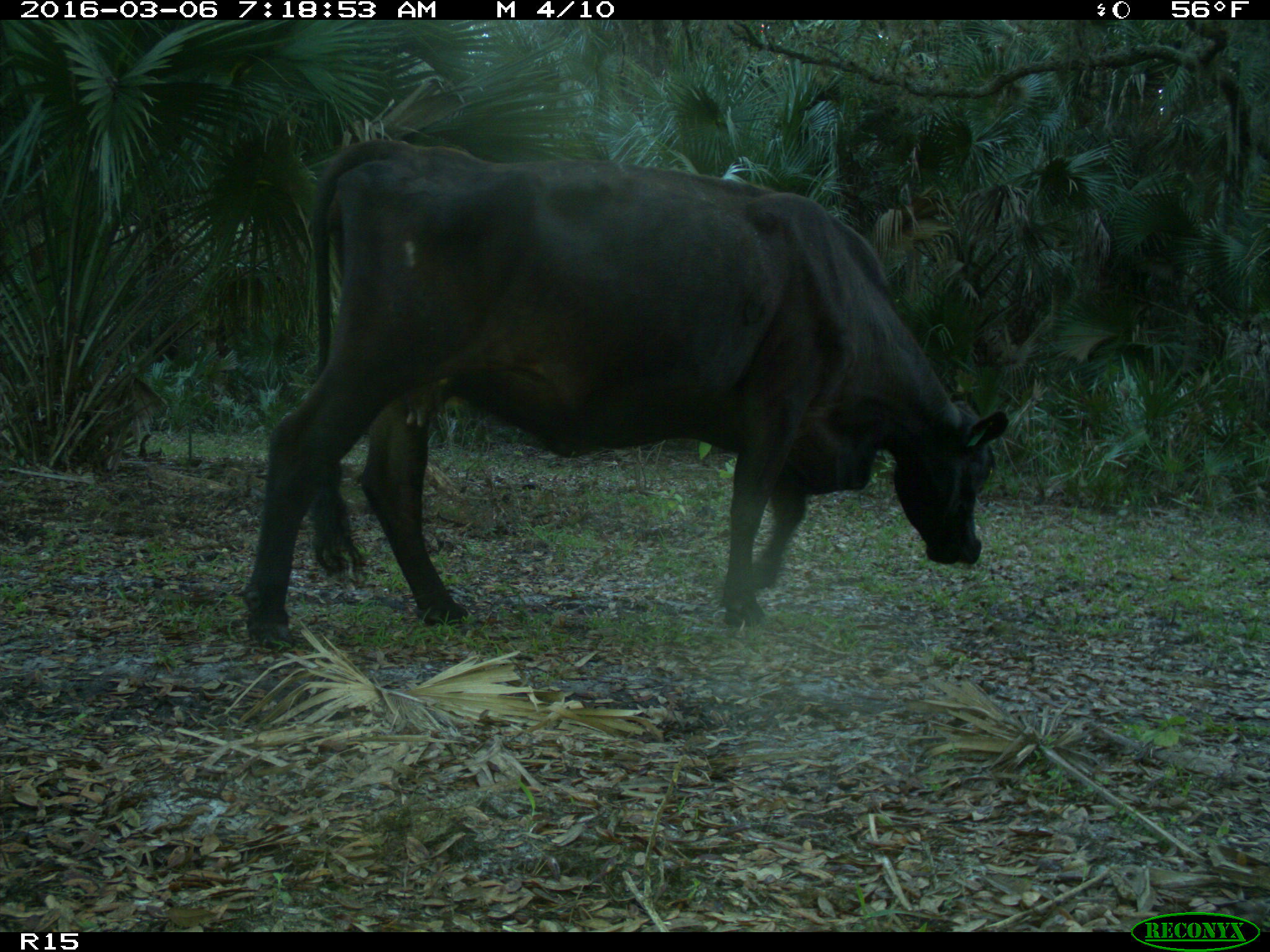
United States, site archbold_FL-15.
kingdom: Animalia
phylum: Chordata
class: Mammalia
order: Artiodactyla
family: Bovidae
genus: Bos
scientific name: Bos taurus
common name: domestic cow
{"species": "Bos taurus (domestic cow)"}